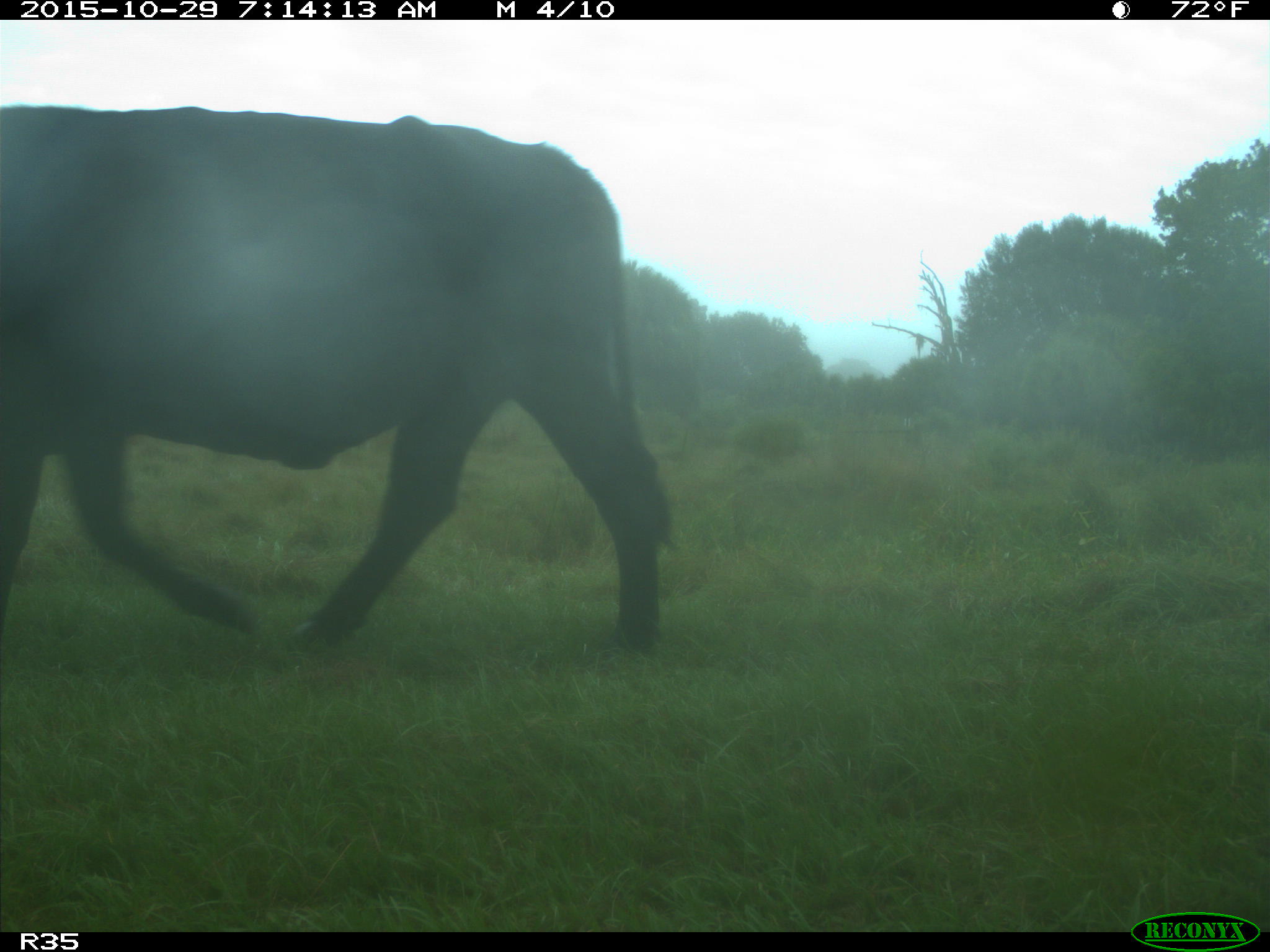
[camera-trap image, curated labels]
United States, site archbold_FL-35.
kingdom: Animalia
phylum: Chordata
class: Mammalia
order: Artiodactyla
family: Bovidae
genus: Bos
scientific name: Bos taurus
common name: domestic cow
Bos taurus (domestic cow).